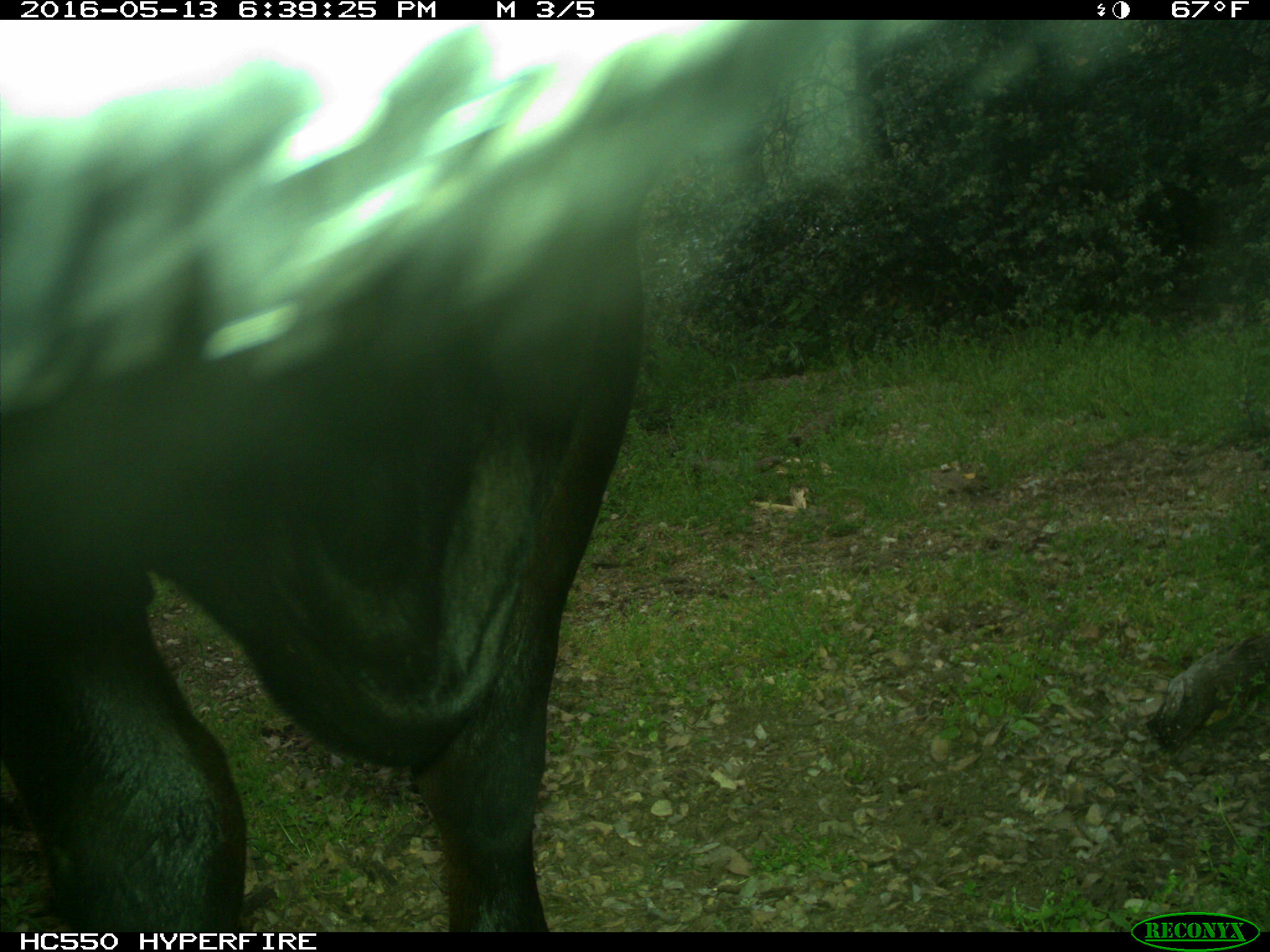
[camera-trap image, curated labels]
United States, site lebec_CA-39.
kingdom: Animalia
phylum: Chordata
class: Mammalia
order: Artiodactyla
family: Bovidae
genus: Bos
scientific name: Bos taurus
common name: domestic cow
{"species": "Bos taurus (domestic cow)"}